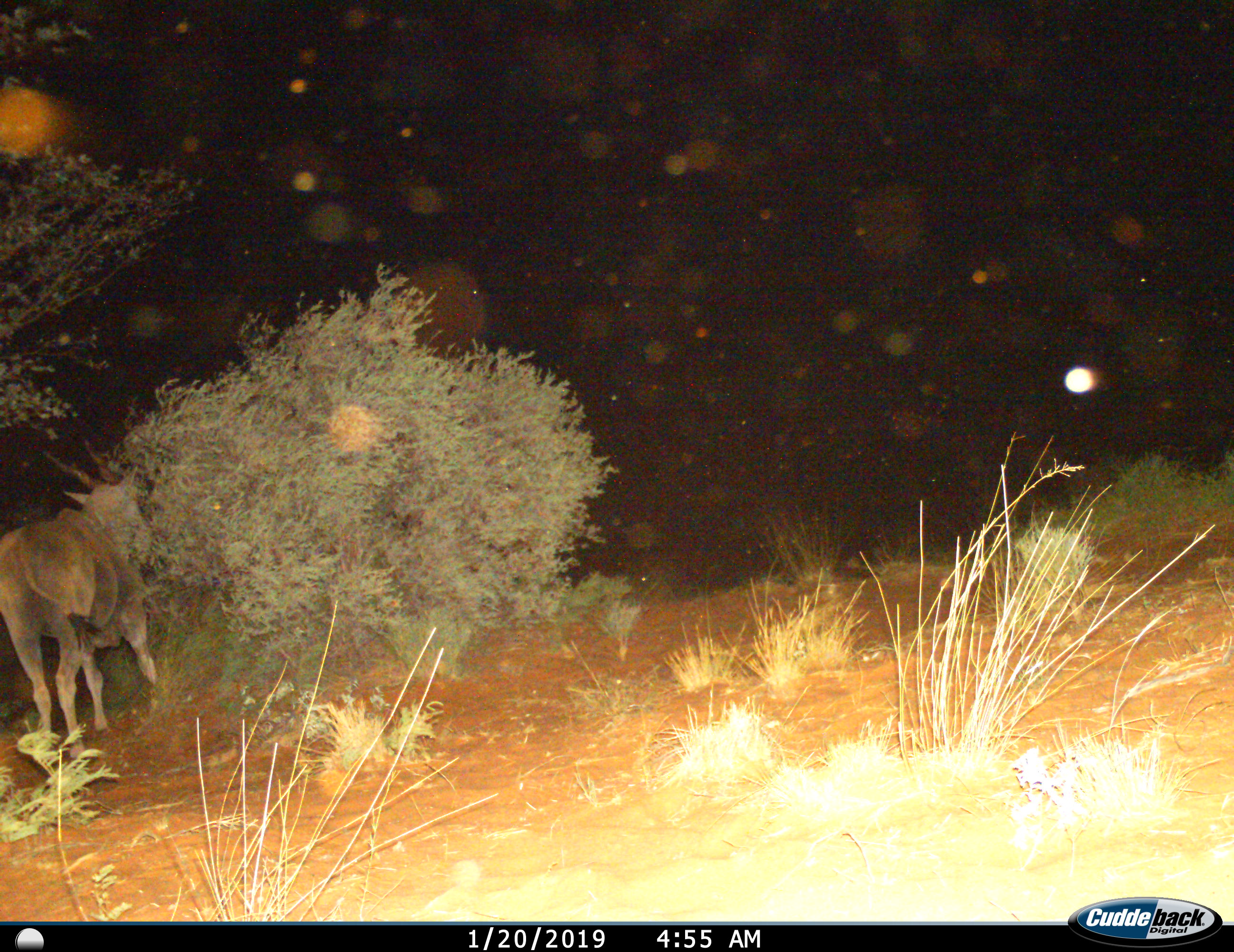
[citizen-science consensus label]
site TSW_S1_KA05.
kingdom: Animalia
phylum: Chordata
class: Mammalia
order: Artiodactyla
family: Bovidae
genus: Tragelaphus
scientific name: Tragelaphus oryx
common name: eland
Eland (Tragelaphus oryx), count 1. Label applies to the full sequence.